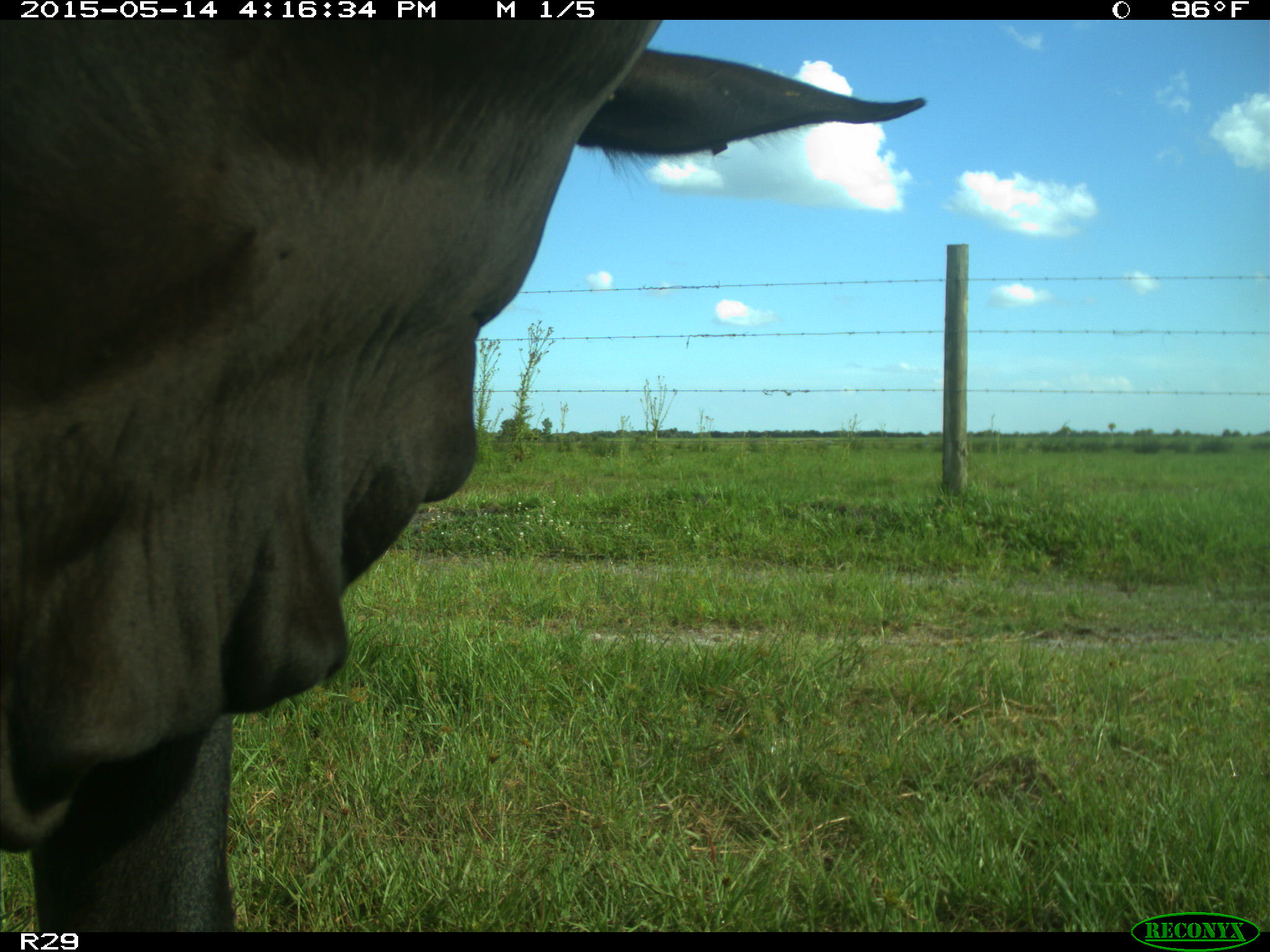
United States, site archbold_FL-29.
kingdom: Animalia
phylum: Chordata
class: Mammalia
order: Artiodactyla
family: Bovidae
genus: Bos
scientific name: Bos taurus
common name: domestic cow